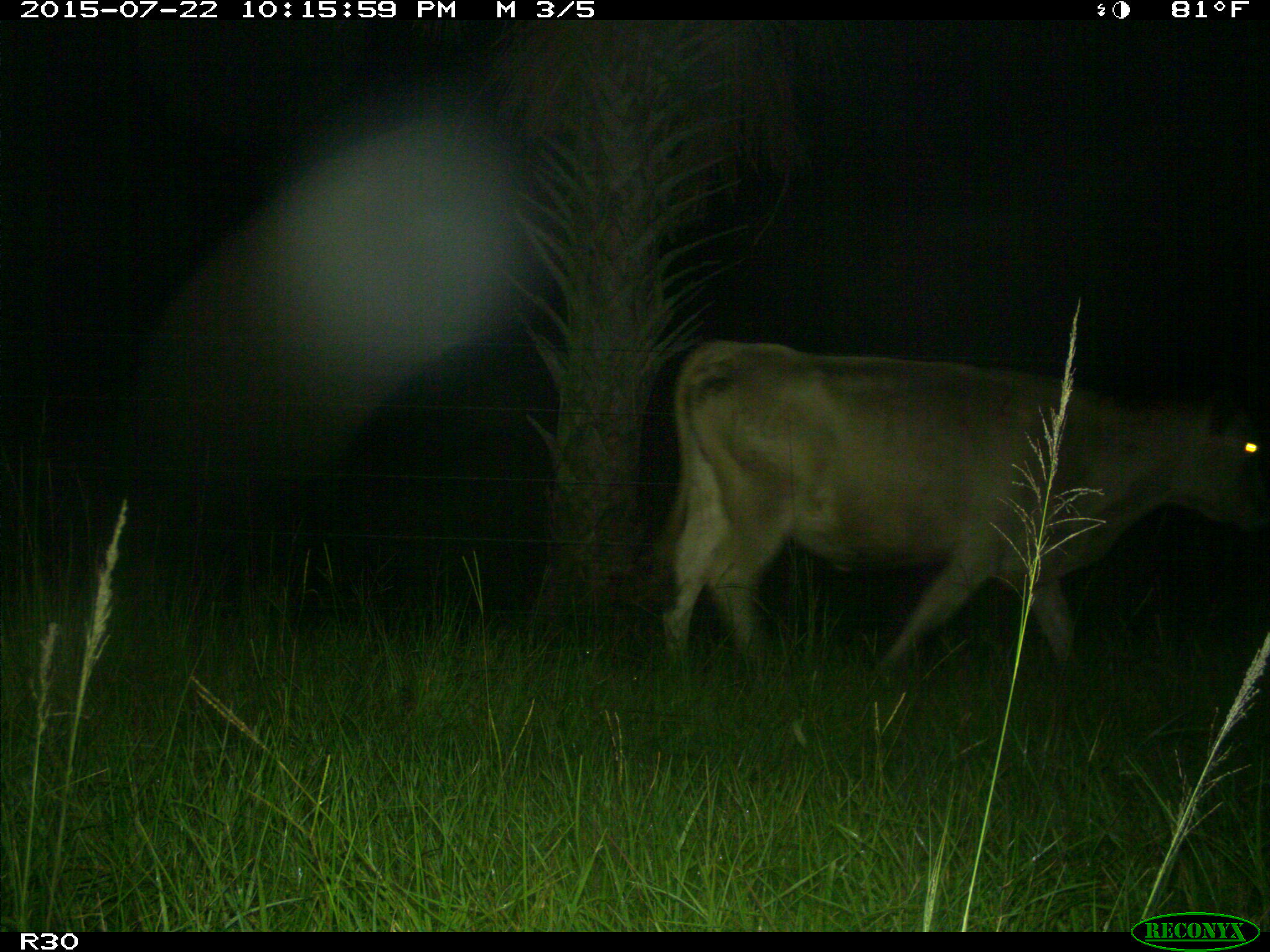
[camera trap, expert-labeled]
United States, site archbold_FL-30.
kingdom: Animalia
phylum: Chordata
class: Mammalia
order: Artiodactyla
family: Bovidae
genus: Bos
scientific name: Bos taurus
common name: domestic cow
Bos taurus (domestic cow).